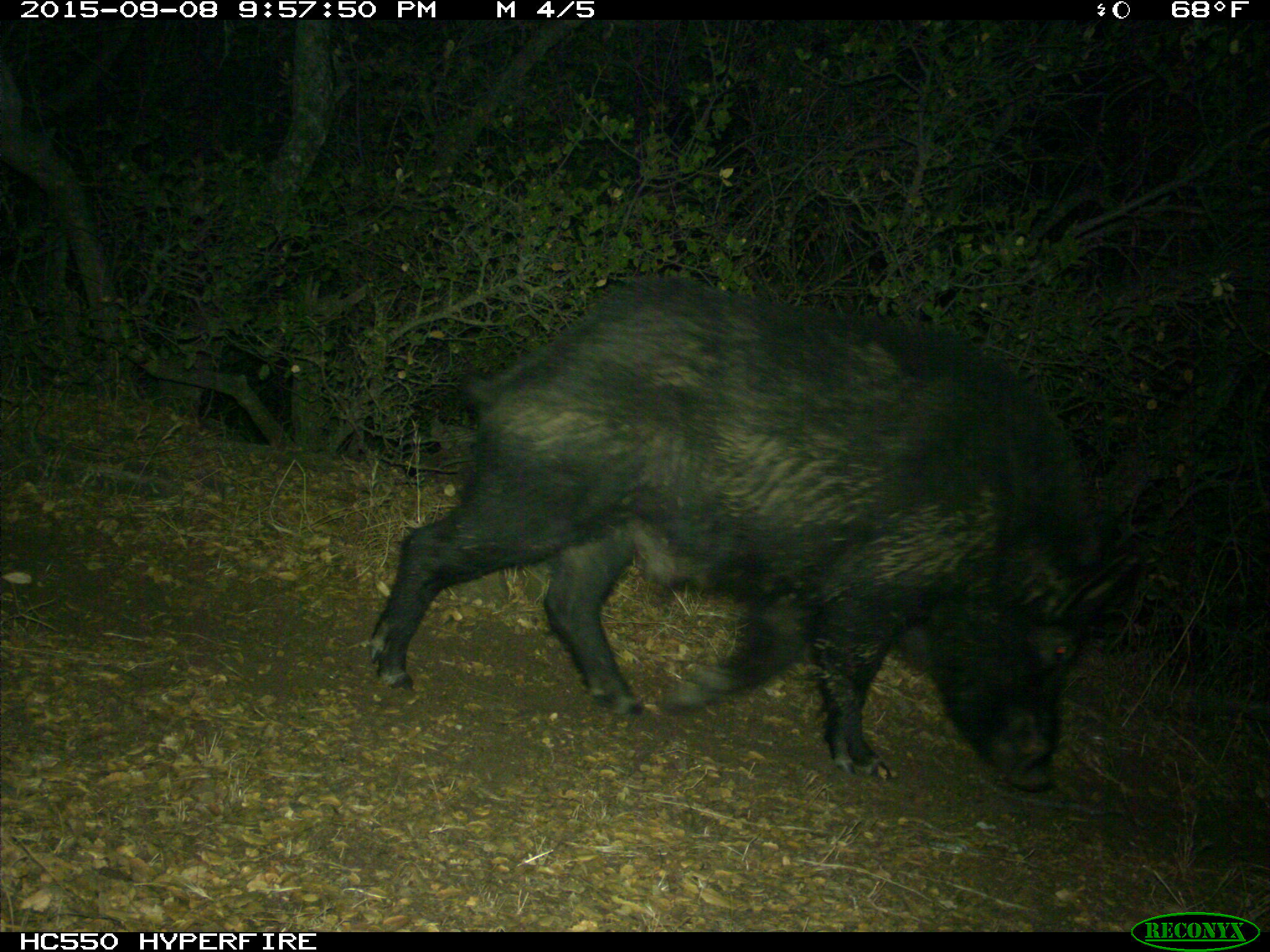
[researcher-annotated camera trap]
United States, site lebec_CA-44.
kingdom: Animalia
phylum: Chordata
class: Mammalia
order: Artiodactyla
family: Suidae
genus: Sus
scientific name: Sus scrofa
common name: wild boar